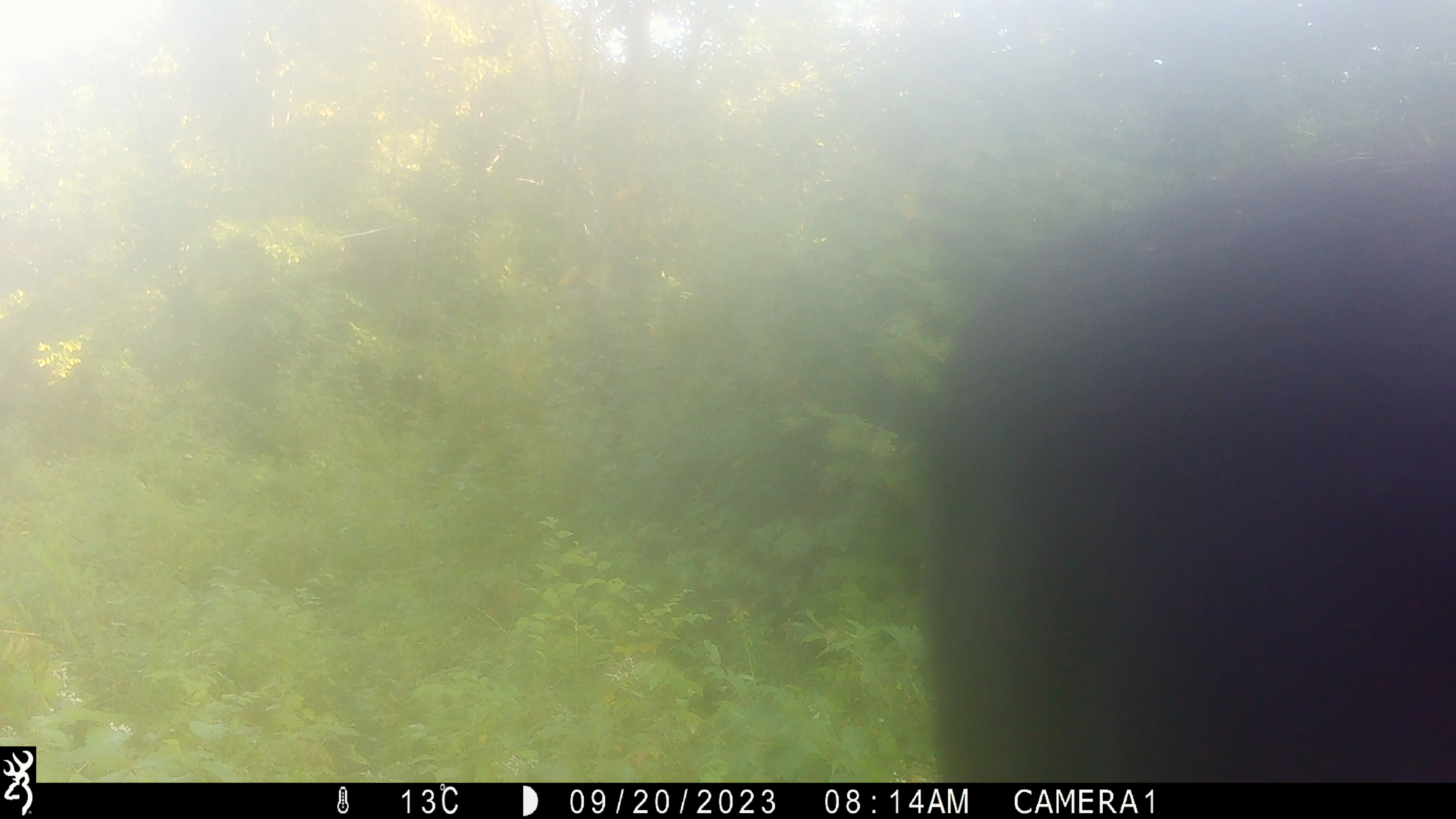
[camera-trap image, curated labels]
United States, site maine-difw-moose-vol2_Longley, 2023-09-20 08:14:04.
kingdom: Animalia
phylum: Chordata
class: Mammalia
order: Artiodactyla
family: Cervidae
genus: Alces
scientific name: Alces alces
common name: moose